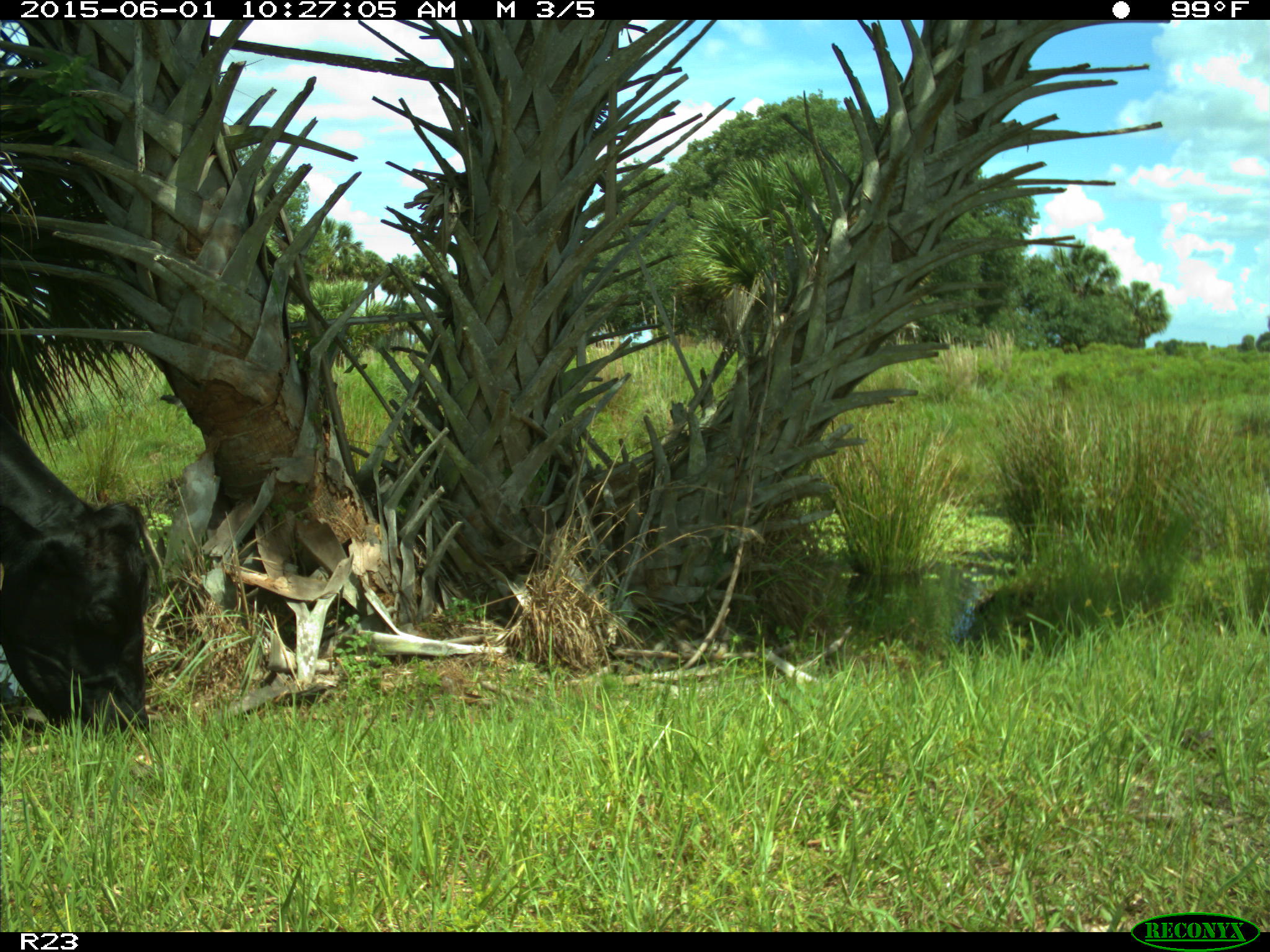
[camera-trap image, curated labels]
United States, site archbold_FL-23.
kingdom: Animalia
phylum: Chordata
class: Mammalia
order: Artiodactyla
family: Bovidae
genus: Bos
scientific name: Bos taurus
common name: domestic cow